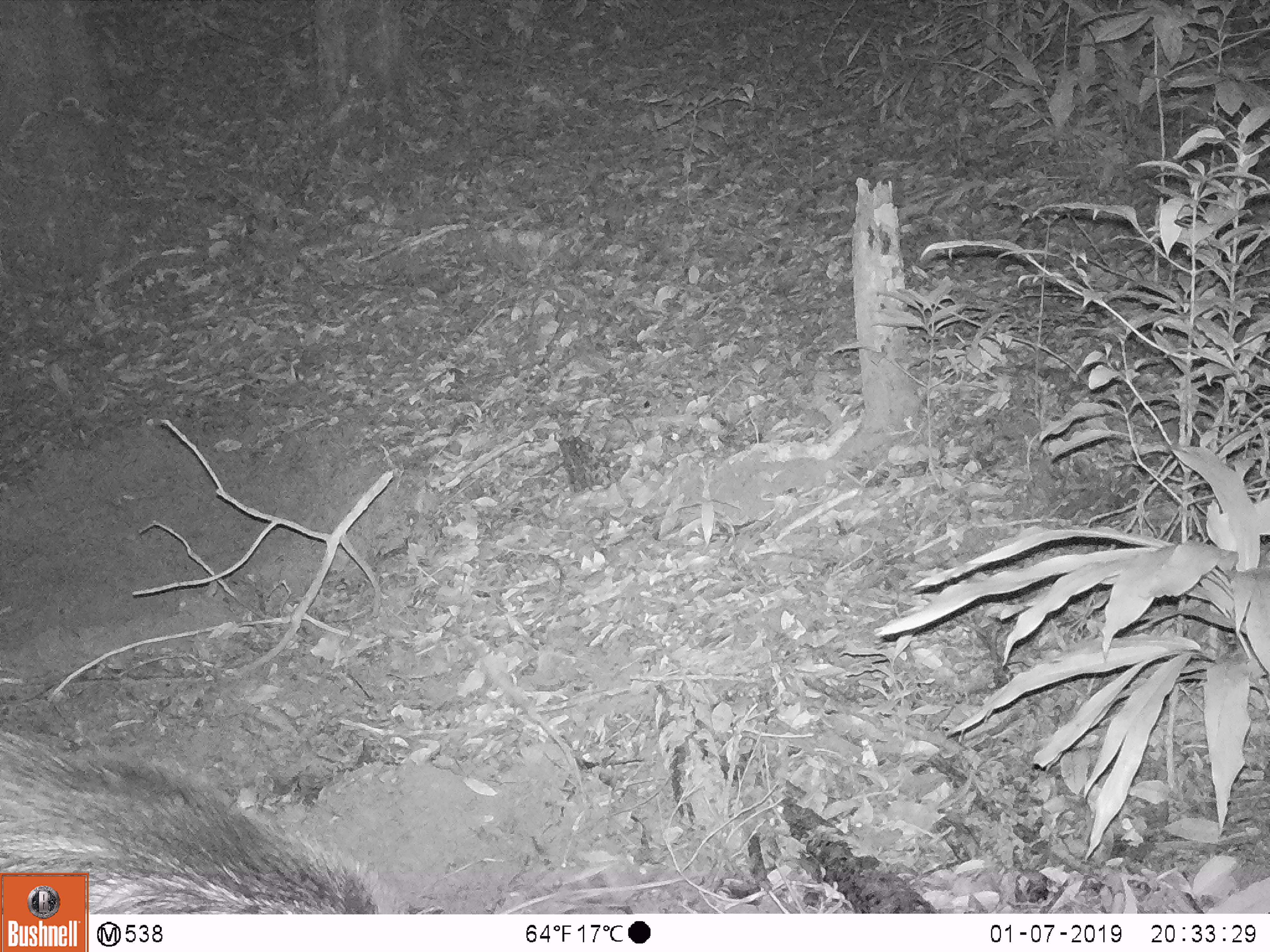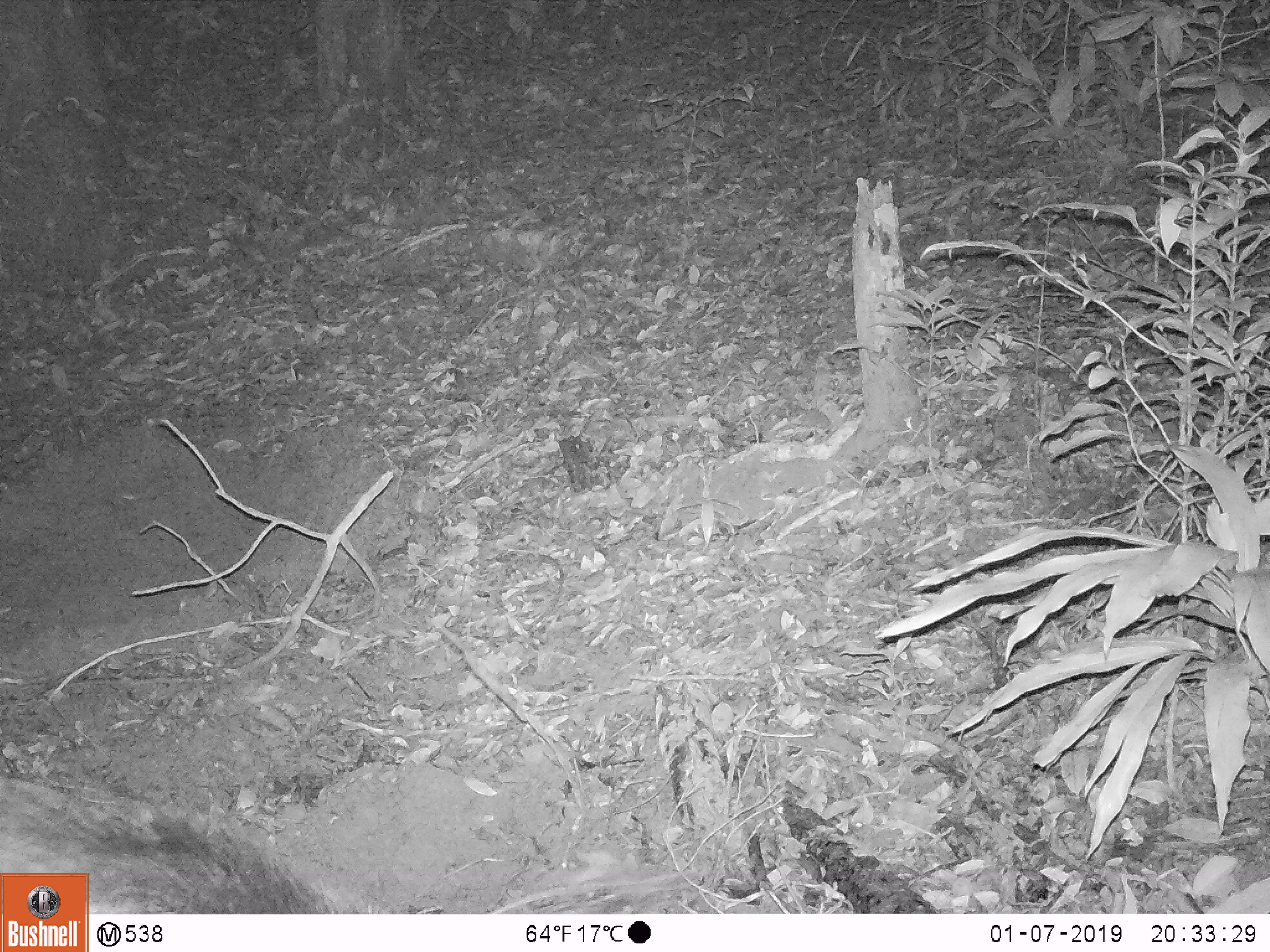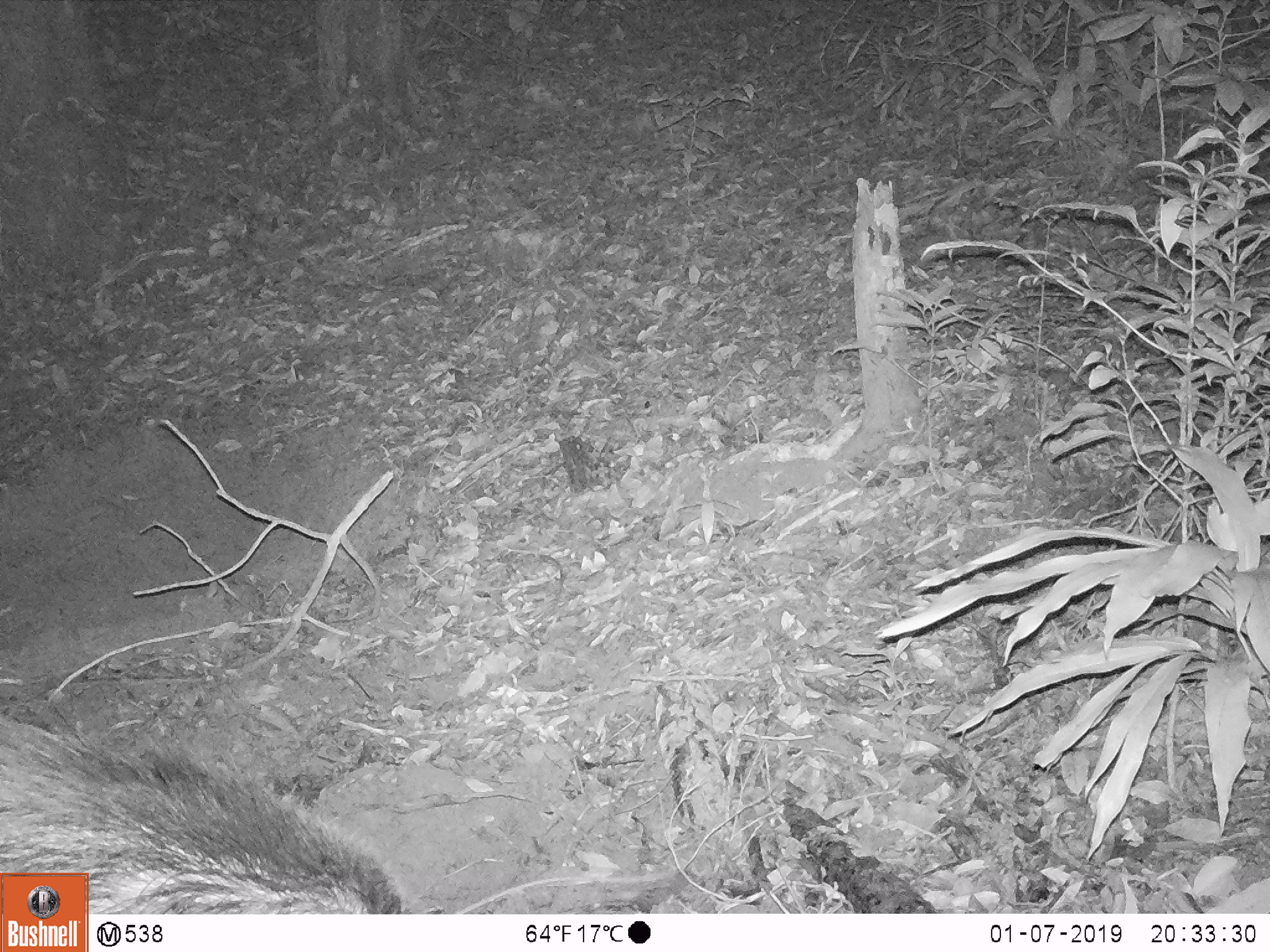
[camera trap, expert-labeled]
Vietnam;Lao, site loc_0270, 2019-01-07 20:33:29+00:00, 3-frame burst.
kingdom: Animalia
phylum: Chordata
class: Mammalia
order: Artiodactyla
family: Suidae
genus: Sus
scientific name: Sus scrofa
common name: eurasian wild pig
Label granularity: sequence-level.